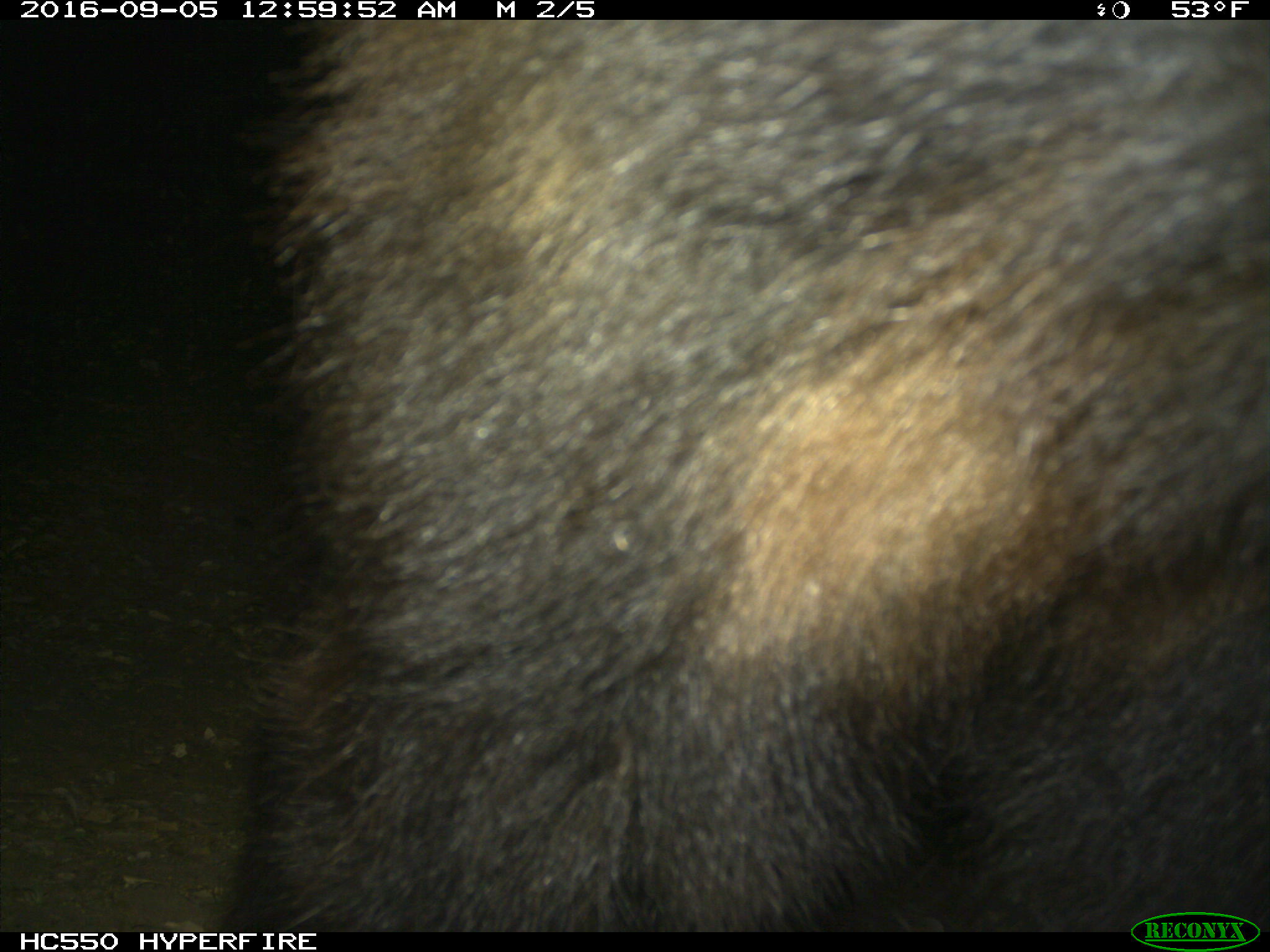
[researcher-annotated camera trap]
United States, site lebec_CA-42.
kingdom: Animalia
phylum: Chordata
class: Mammalia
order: Carnivora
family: Ursidae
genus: Ursus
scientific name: Ursus americanus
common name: american black bear